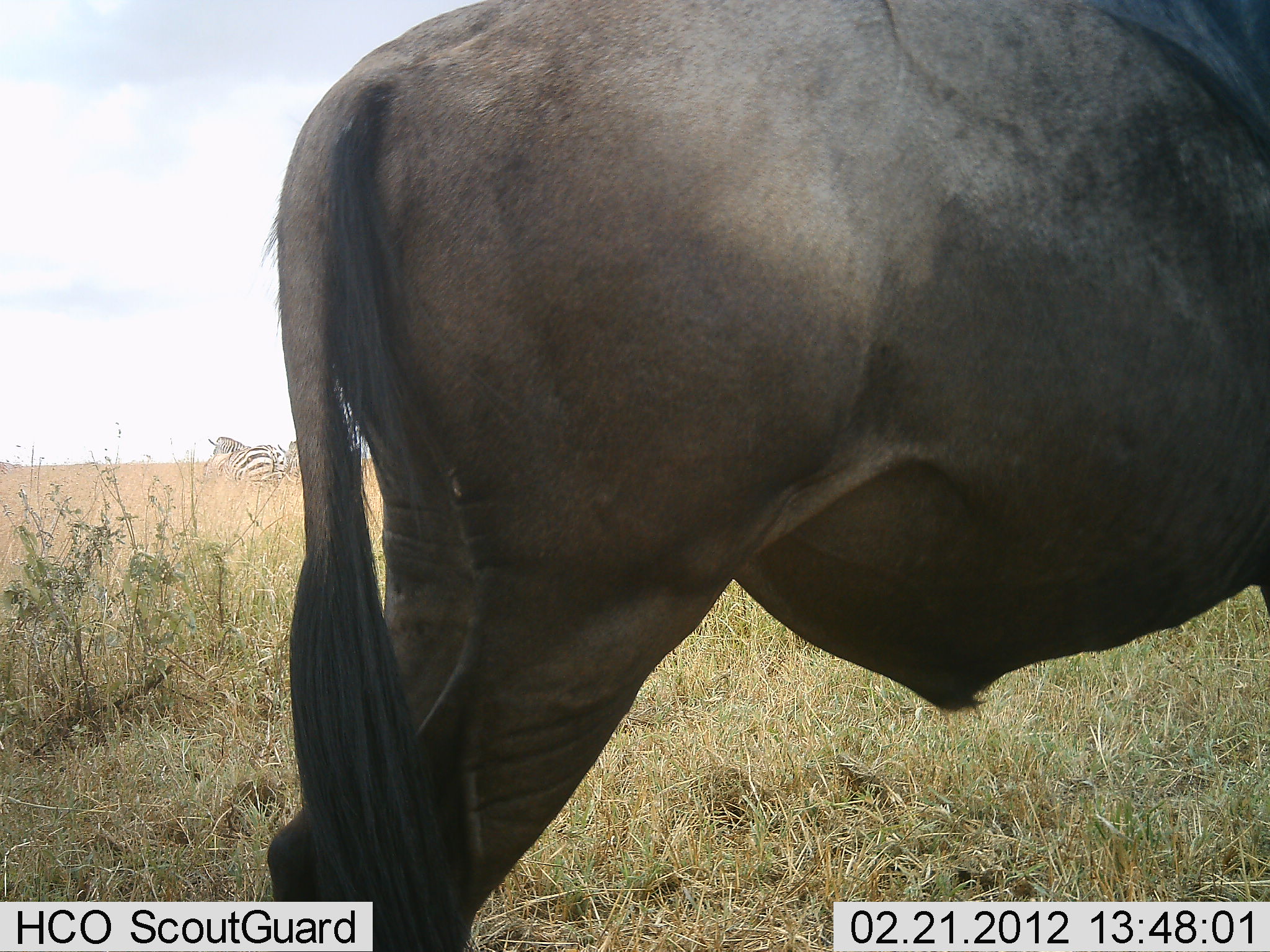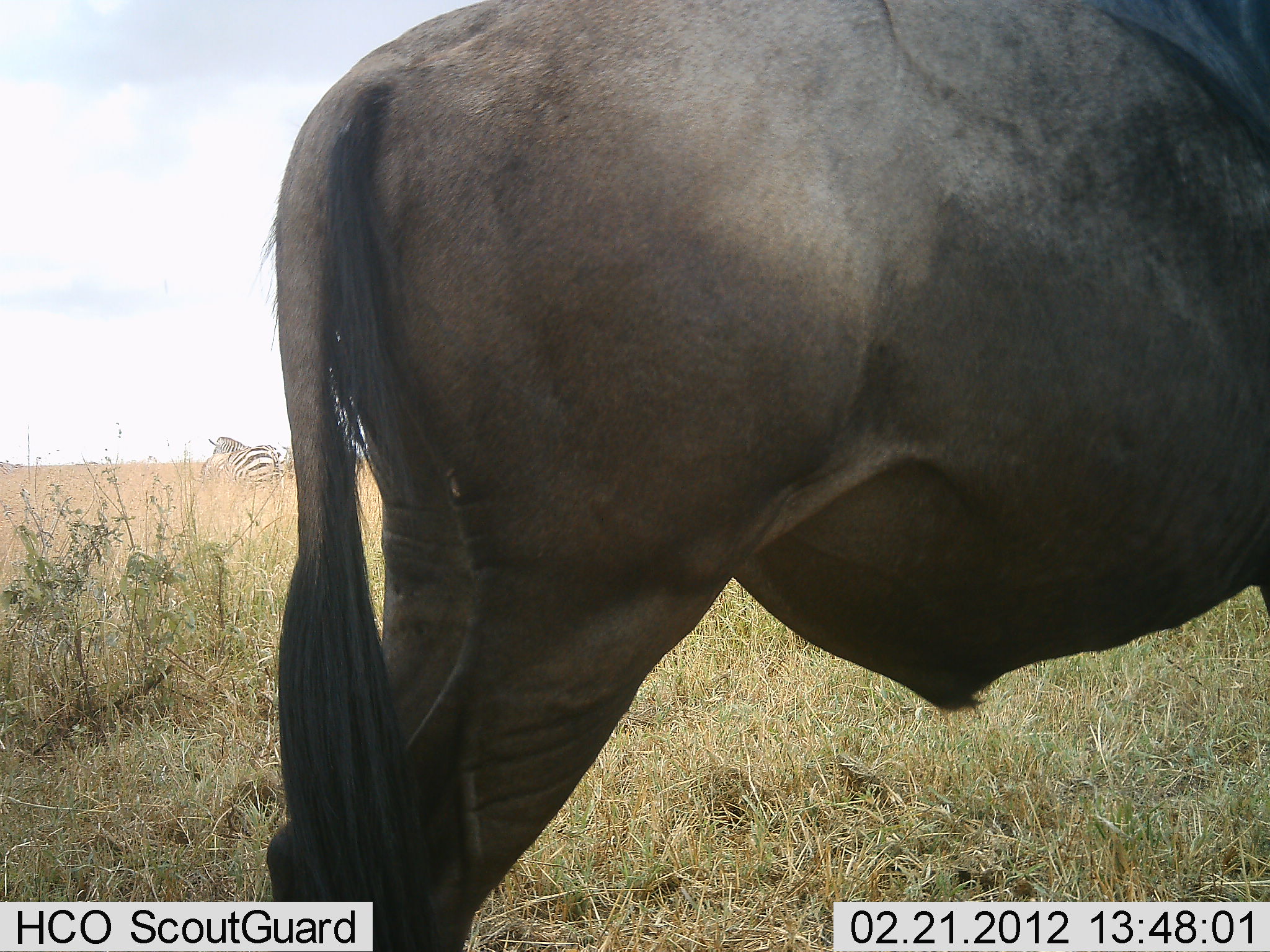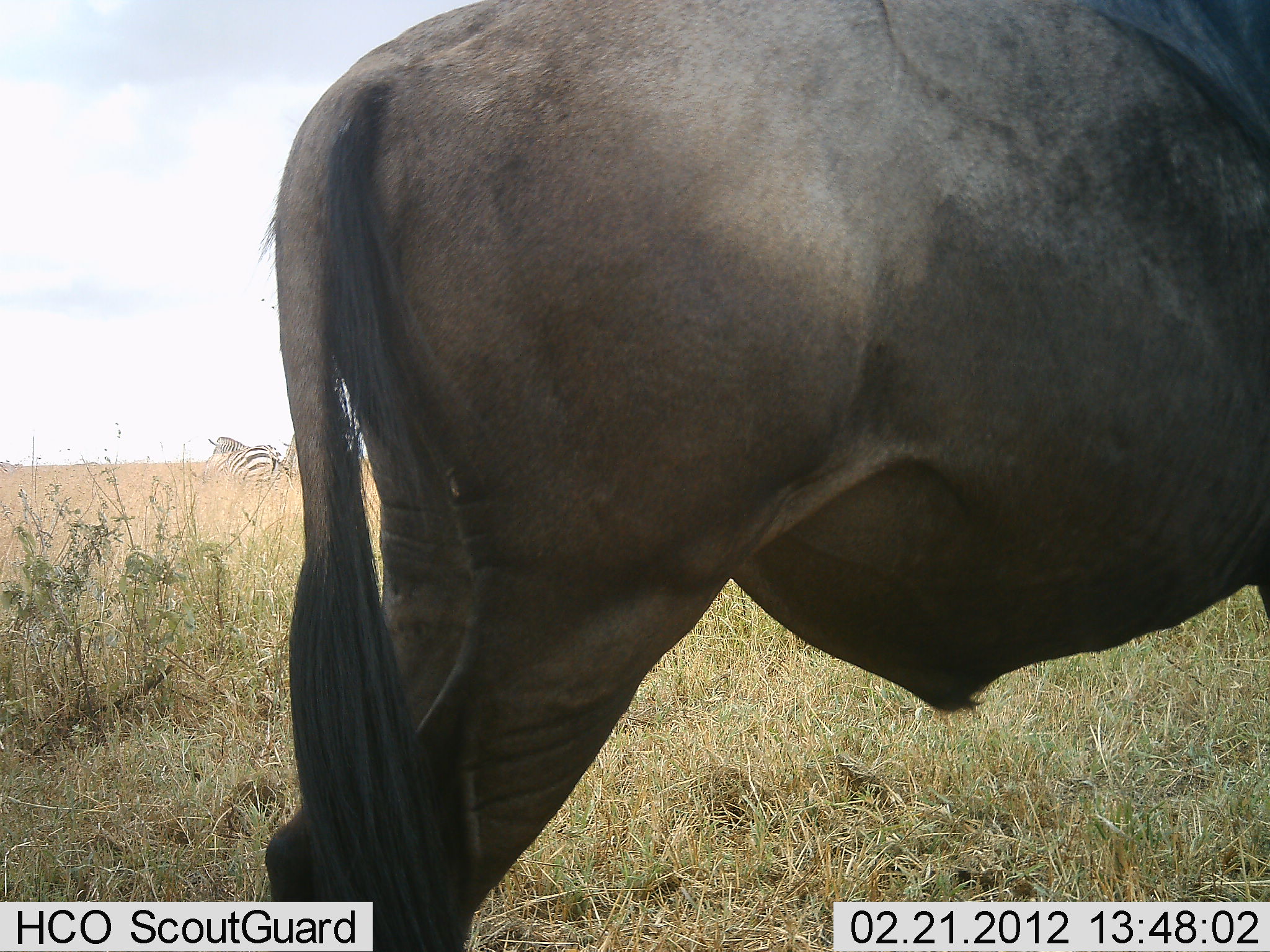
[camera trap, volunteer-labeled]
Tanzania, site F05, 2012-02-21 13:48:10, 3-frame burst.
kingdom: Animalia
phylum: Chordata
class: Mammalia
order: Artiodactyla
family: Bovidae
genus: Connochaetes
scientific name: Connochaetes taurinus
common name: blue wildebeest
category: wildebeest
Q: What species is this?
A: Wildebeest (blue wildebeest) (Connochaetes taurinus).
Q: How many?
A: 1.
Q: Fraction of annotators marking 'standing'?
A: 100%.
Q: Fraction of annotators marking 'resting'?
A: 0%.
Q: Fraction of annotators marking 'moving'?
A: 0%.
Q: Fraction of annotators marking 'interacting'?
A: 0%.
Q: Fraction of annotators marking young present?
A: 0%.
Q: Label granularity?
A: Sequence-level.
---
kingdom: Animalia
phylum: Chordata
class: Mammalia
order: Perissodactyla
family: Equidae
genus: Equus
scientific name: Equus quagga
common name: plains zebra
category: zebra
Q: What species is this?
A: Zebra (plains zebra) (Equus quagga).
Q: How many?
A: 1.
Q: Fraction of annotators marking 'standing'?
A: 100%.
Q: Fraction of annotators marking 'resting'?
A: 0%.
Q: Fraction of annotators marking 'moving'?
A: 0%.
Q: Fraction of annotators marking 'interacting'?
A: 0%.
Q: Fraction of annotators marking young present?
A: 0%.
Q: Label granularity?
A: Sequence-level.